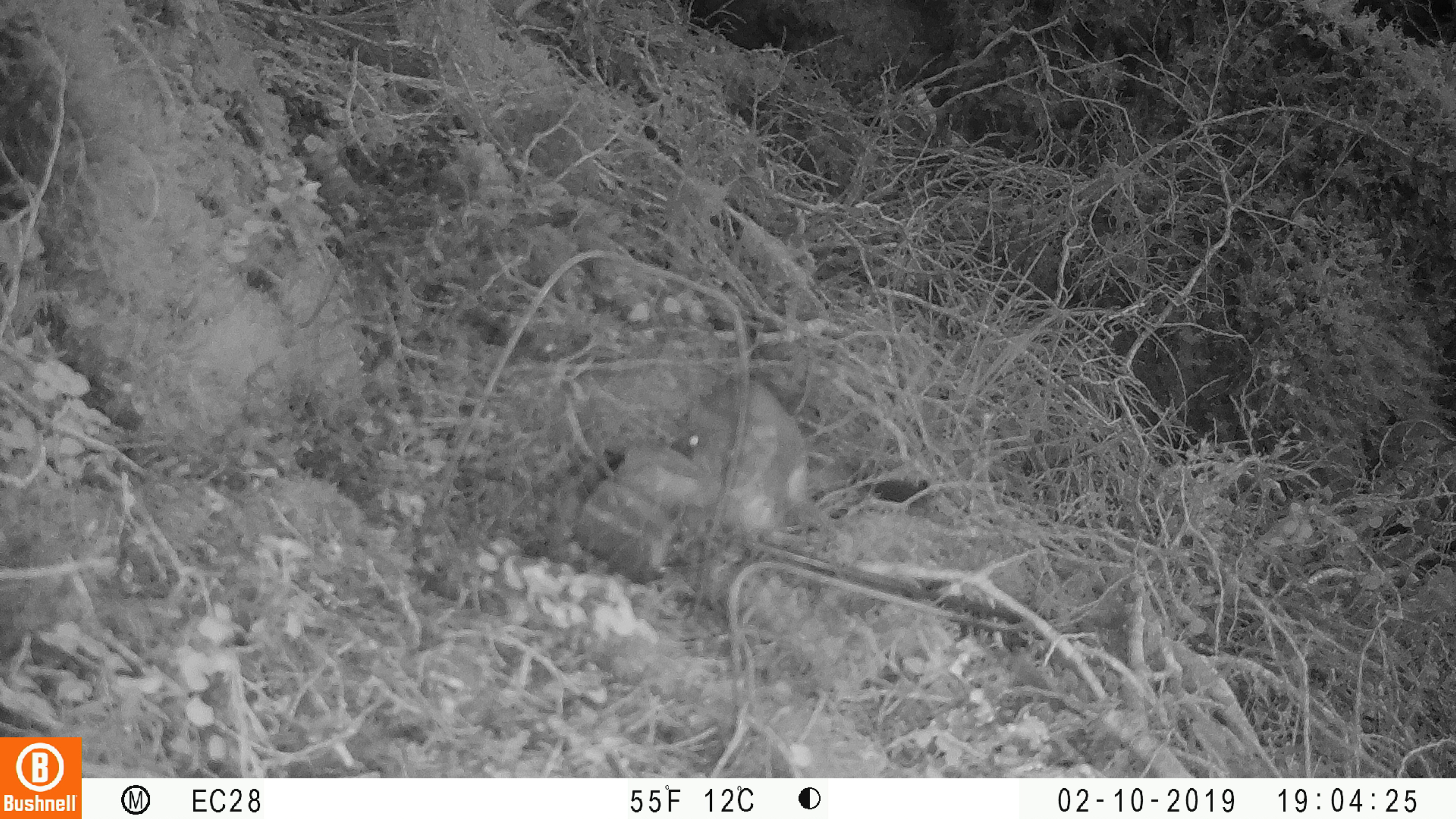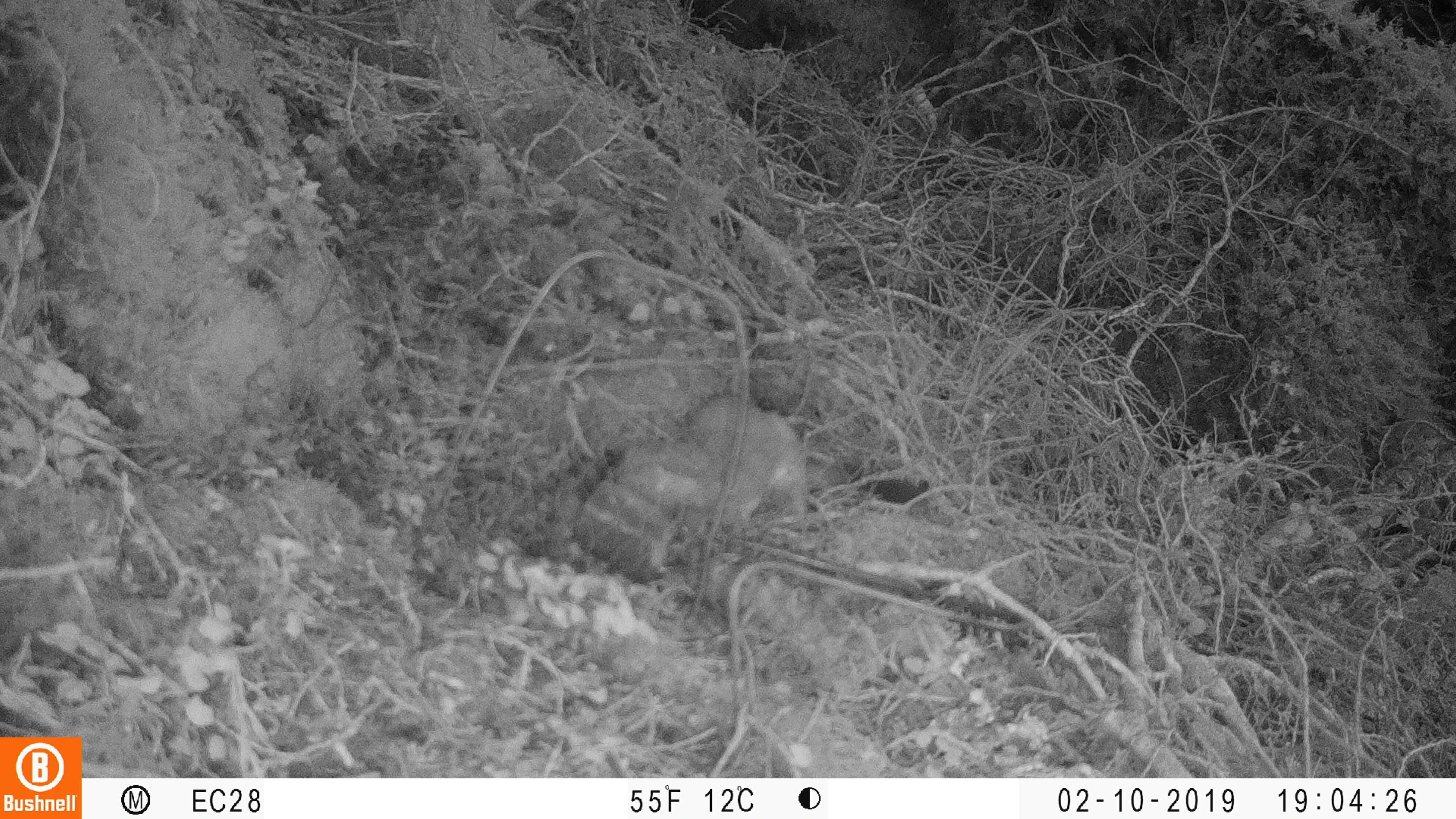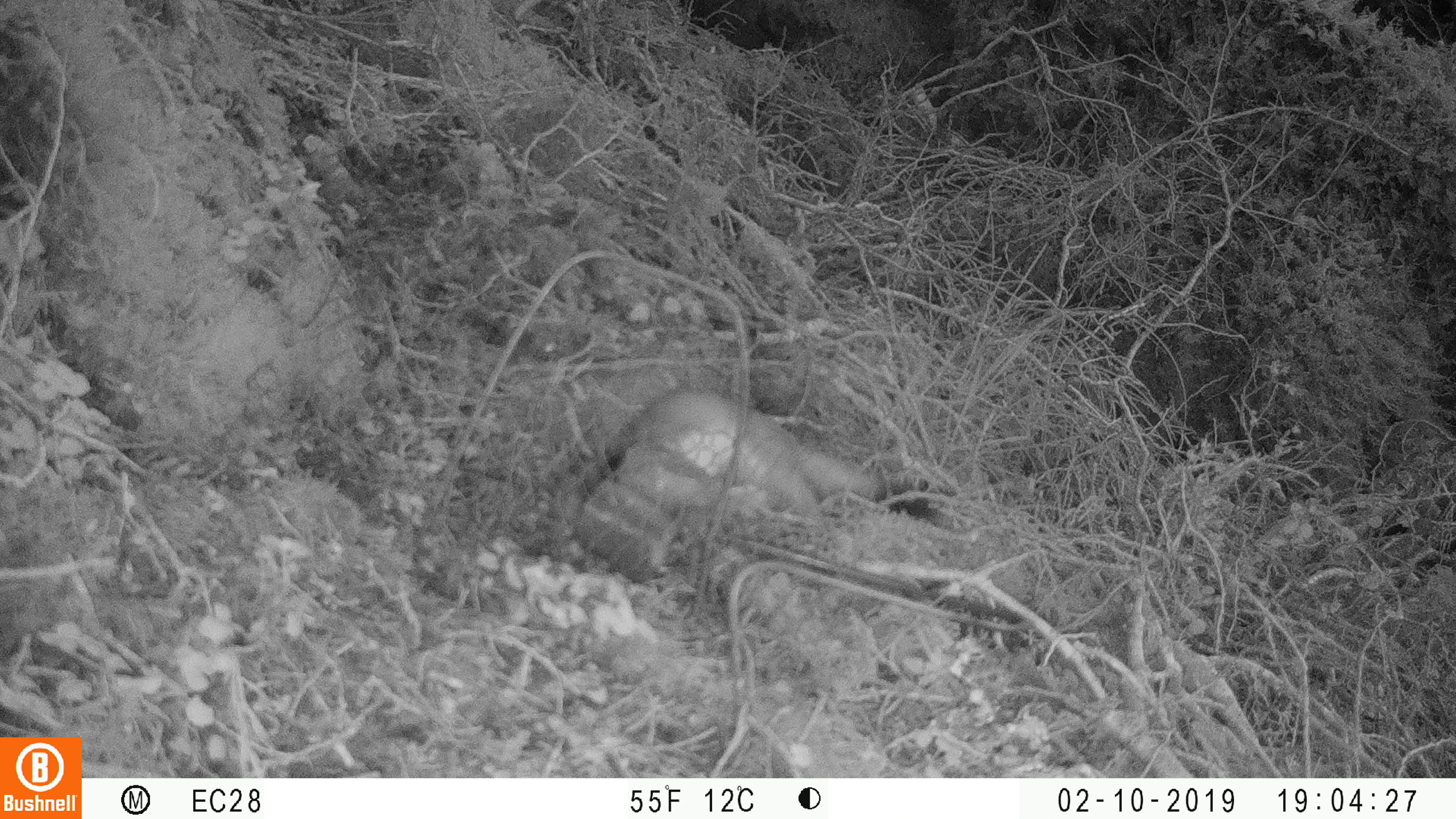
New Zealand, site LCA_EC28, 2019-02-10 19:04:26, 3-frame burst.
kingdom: Animalia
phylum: Chordata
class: Mammalia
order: Carnivora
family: Mustelidae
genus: Mustela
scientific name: Mustela erminea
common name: stoat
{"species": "stoat (Mustela erminea)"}